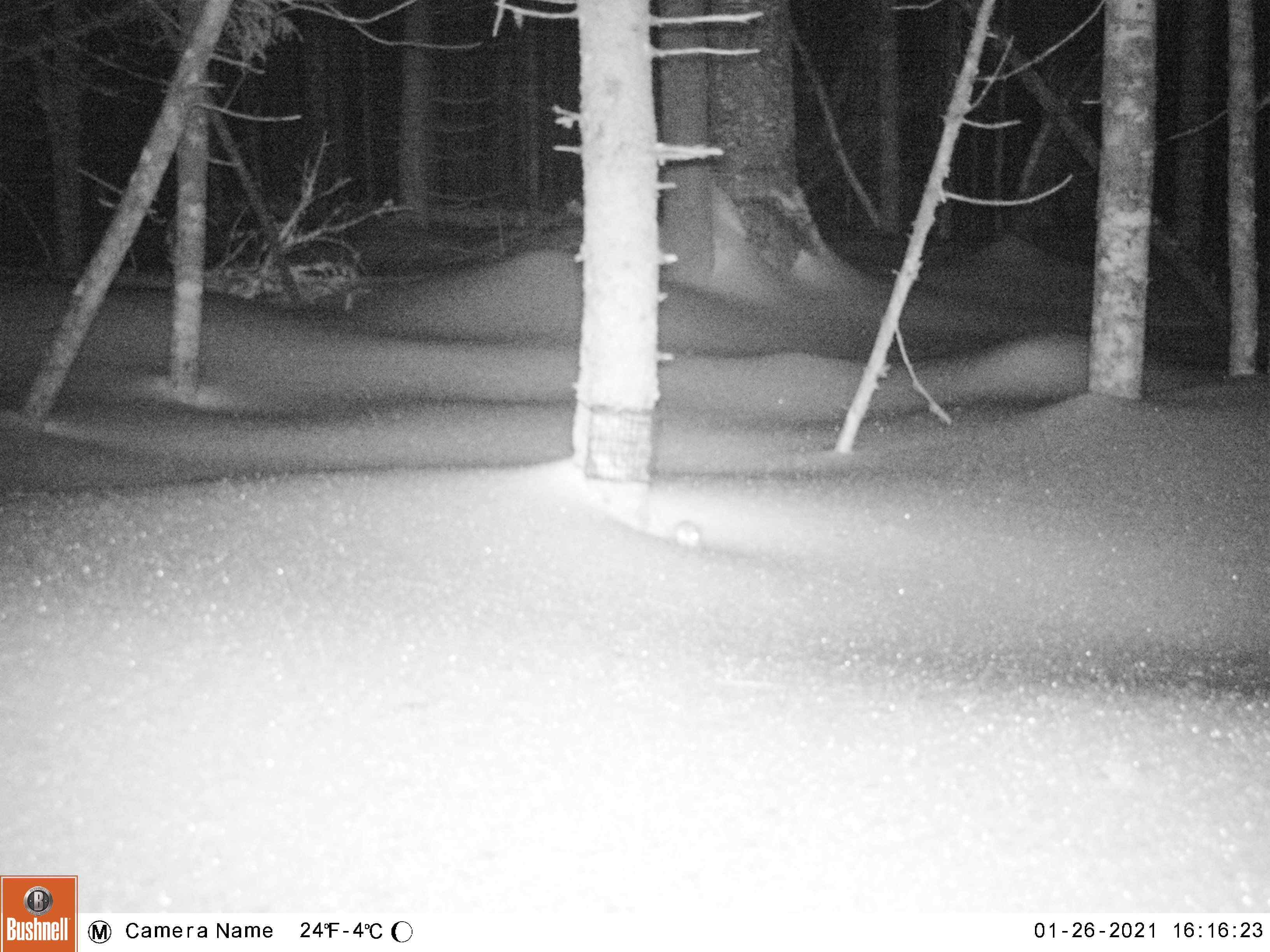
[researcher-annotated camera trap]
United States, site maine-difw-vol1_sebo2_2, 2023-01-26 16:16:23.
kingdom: Animalia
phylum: Chordata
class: Mammalia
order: Rodentia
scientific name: Rodentia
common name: mouse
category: mouse sp.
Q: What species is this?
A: Mouse sp. (mouse) (Rodentia).